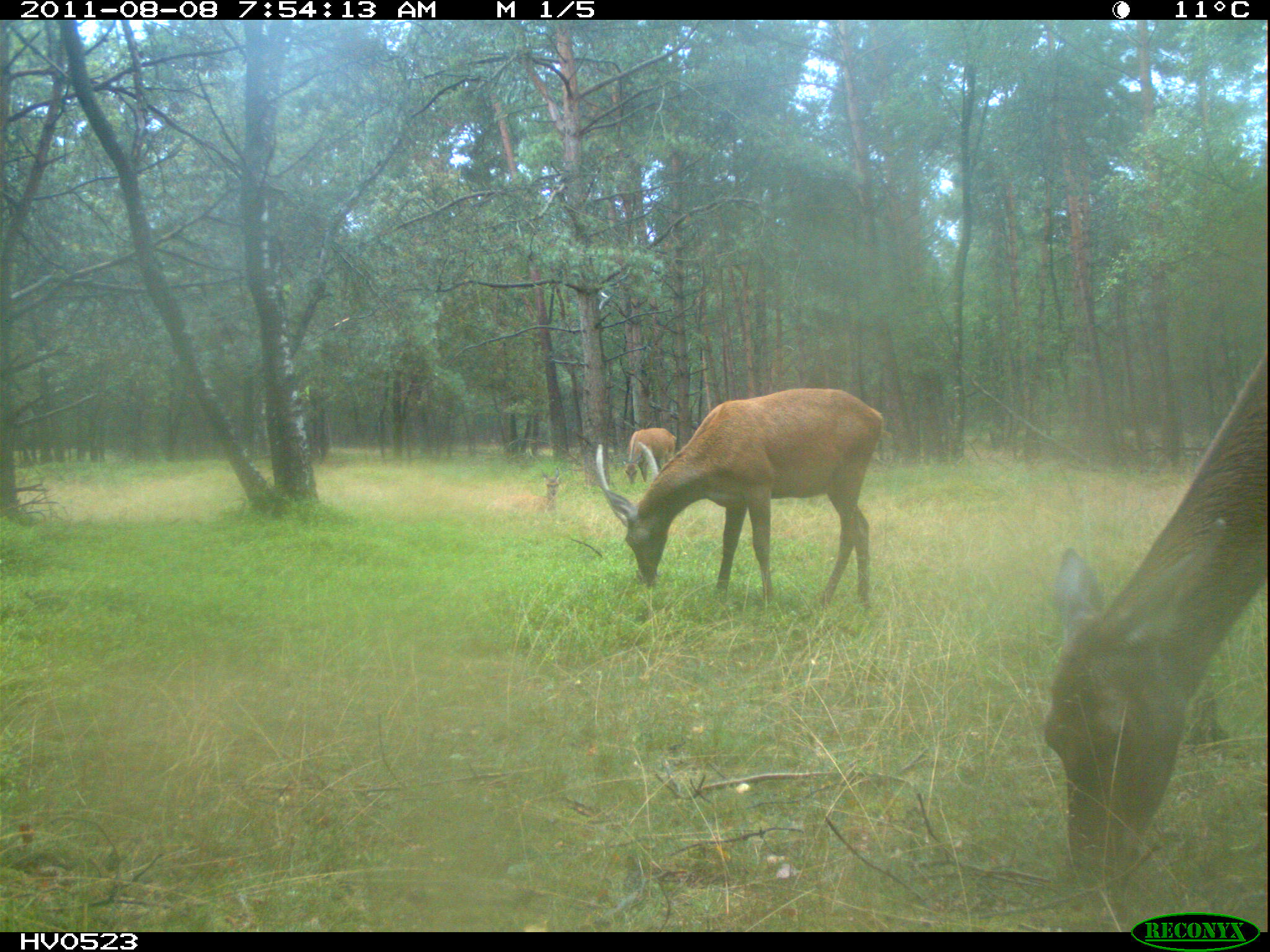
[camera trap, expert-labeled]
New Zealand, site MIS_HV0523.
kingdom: Animalia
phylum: Chordata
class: Mammalia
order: Artiodactyla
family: Cervidae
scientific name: Cervidae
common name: deer